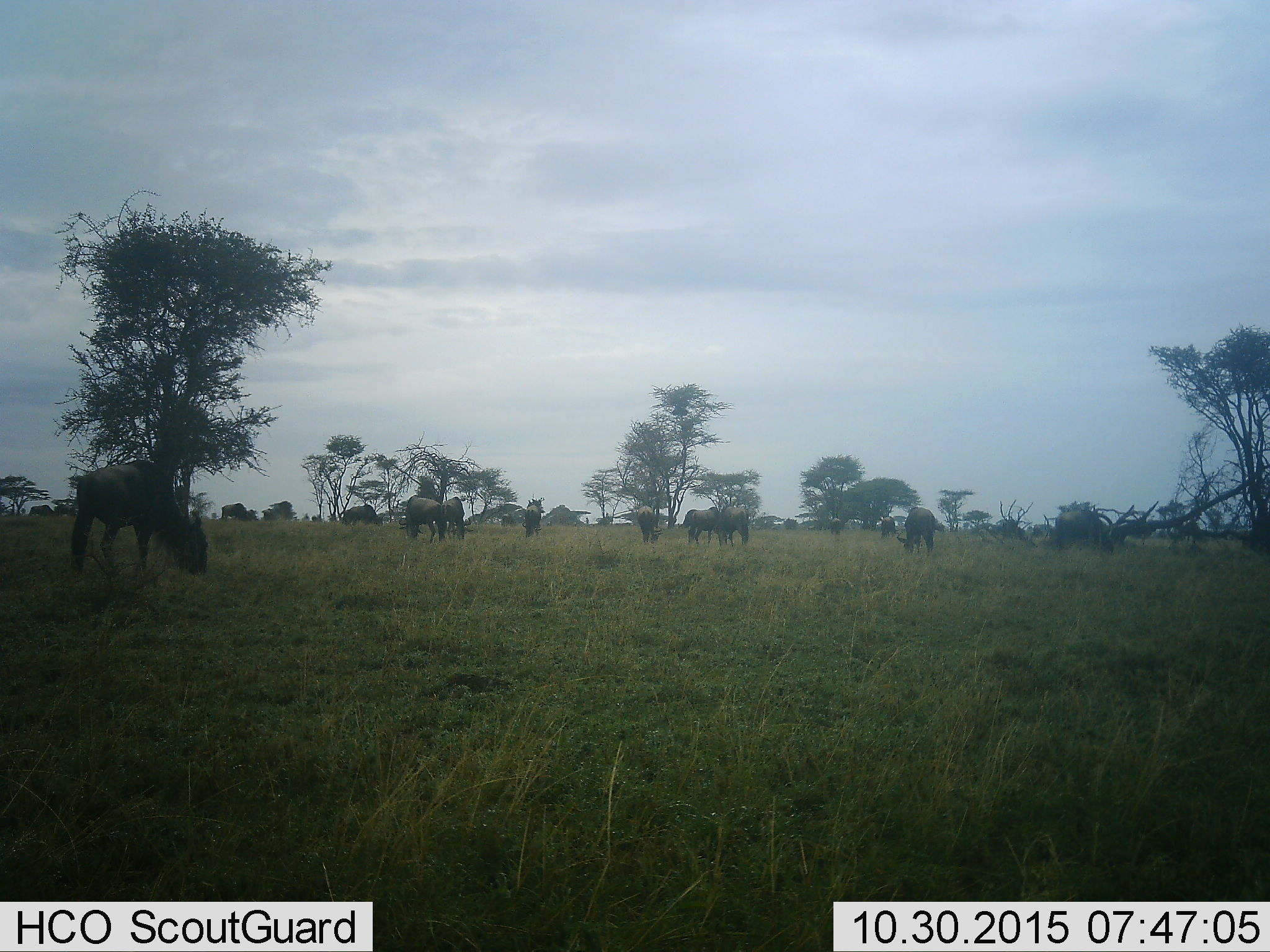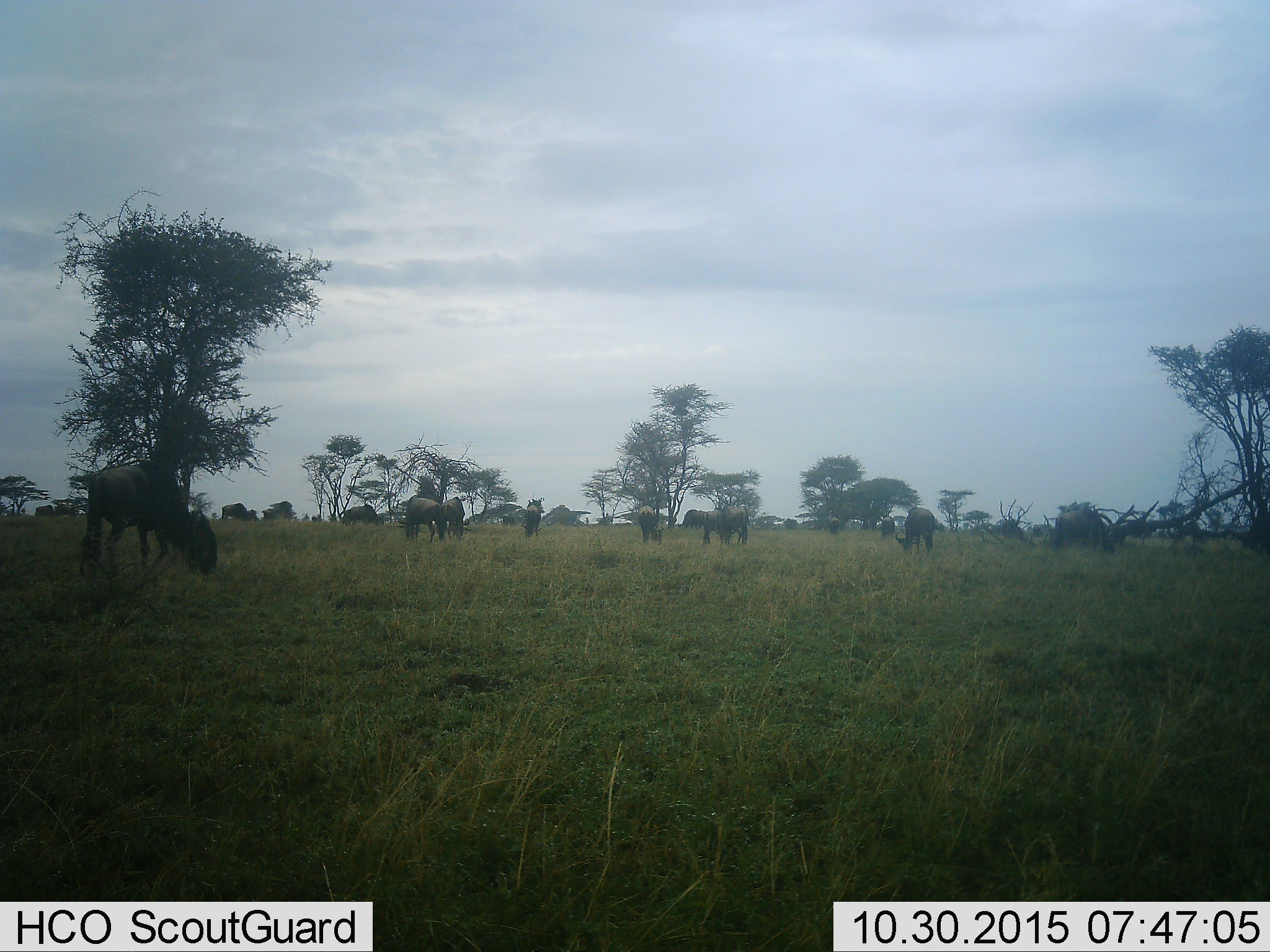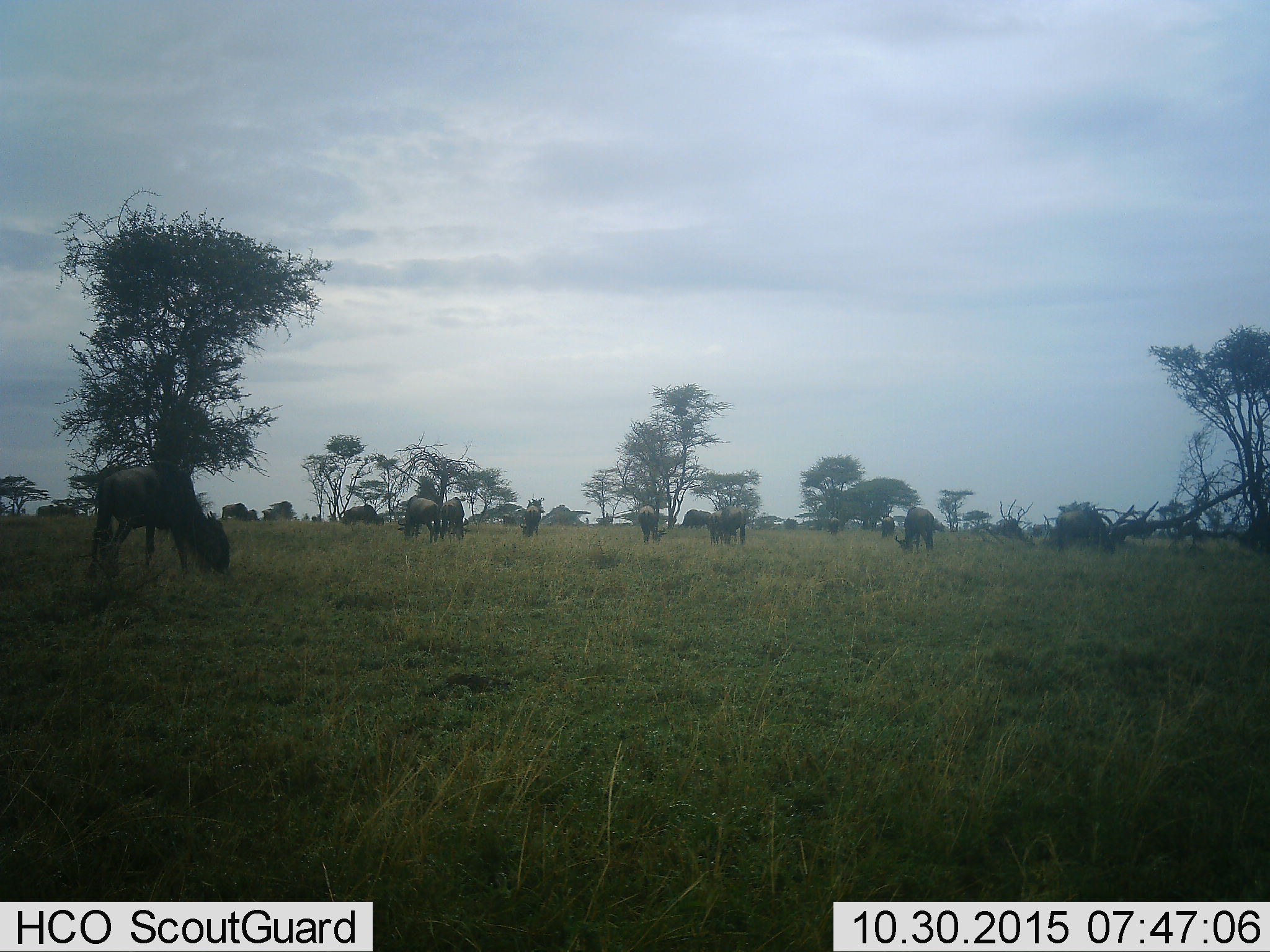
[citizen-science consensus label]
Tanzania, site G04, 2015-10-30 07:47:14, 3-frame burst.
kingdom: Animalia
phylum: Chordata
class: Mammalia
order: Artiodactyla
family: Bovidae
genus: Connochaetes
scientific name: Connochaetes taurinus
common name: blue wildebeest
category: wildebeest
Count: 11-50.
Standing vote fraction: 33%.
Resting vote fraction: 0%.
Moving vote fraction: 25%.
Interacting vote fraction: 0%.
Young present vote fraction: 0%.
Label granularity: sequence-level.